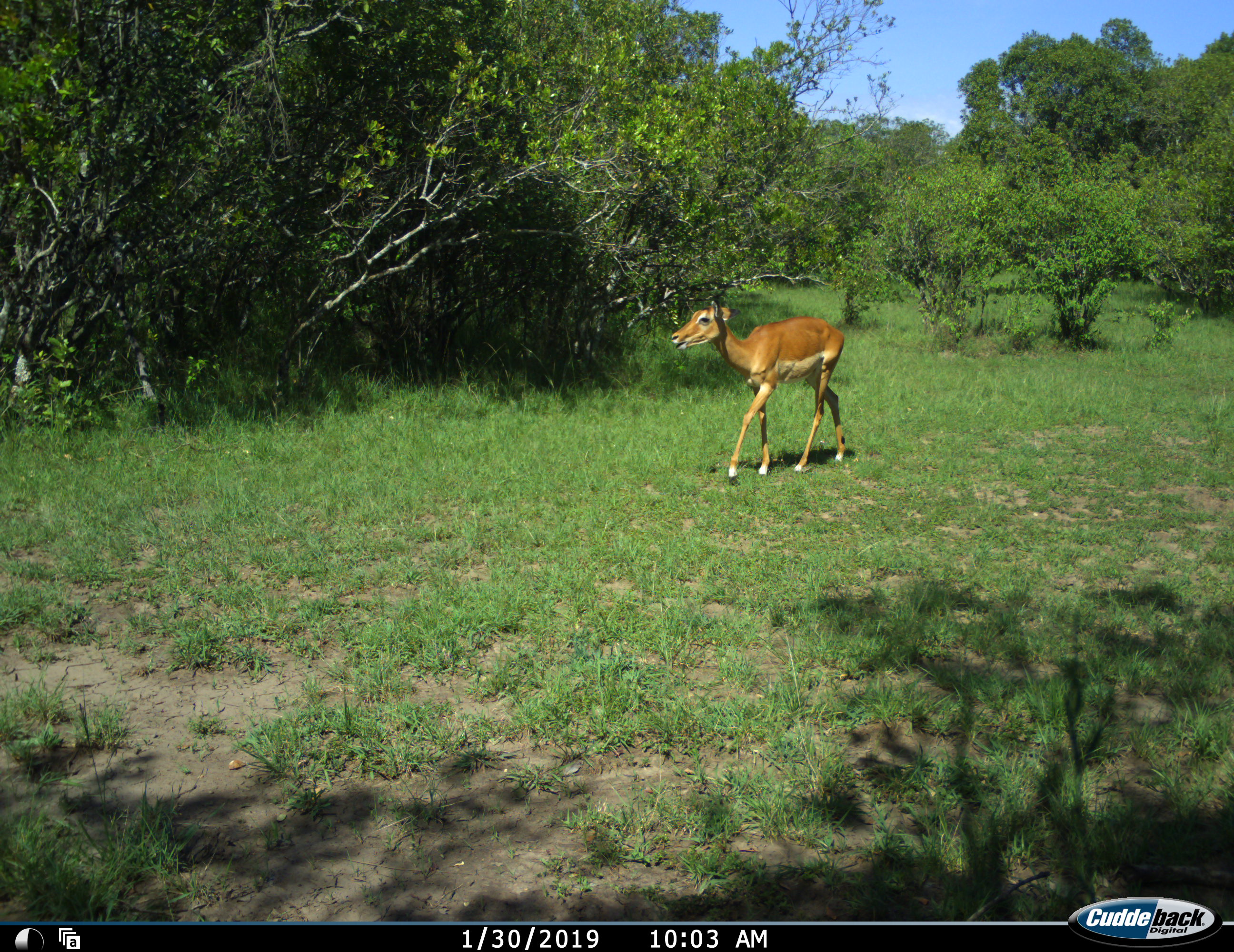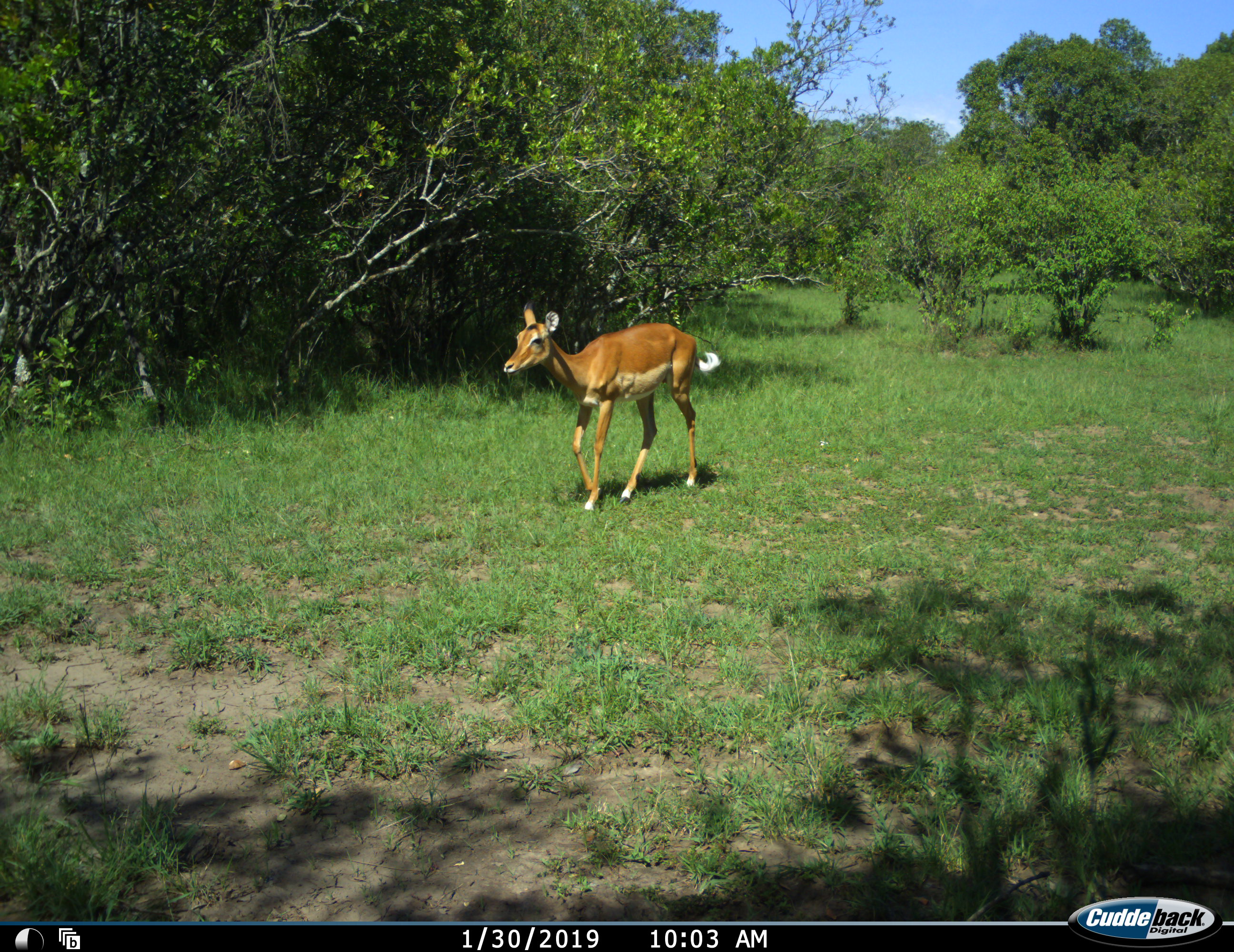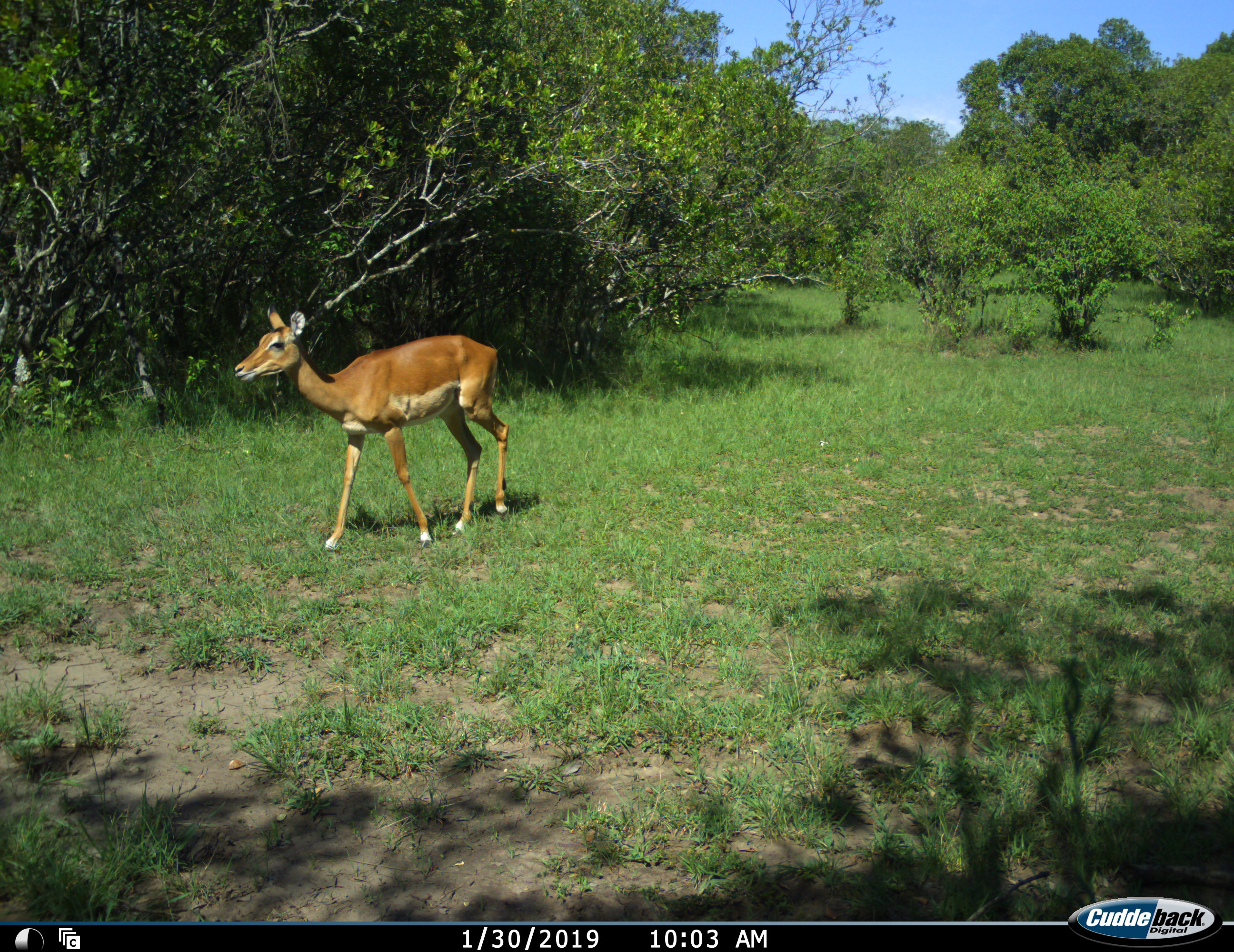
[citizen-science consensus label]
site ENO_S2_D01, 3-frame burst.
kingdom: Animalia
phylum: Chordata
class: Mammalia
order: Artiodactyla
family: Bovidae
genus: Aepyceros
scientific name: Aepyceros melampus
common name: impala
Impala (Aepyceros melampus), count 1. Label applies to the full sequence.